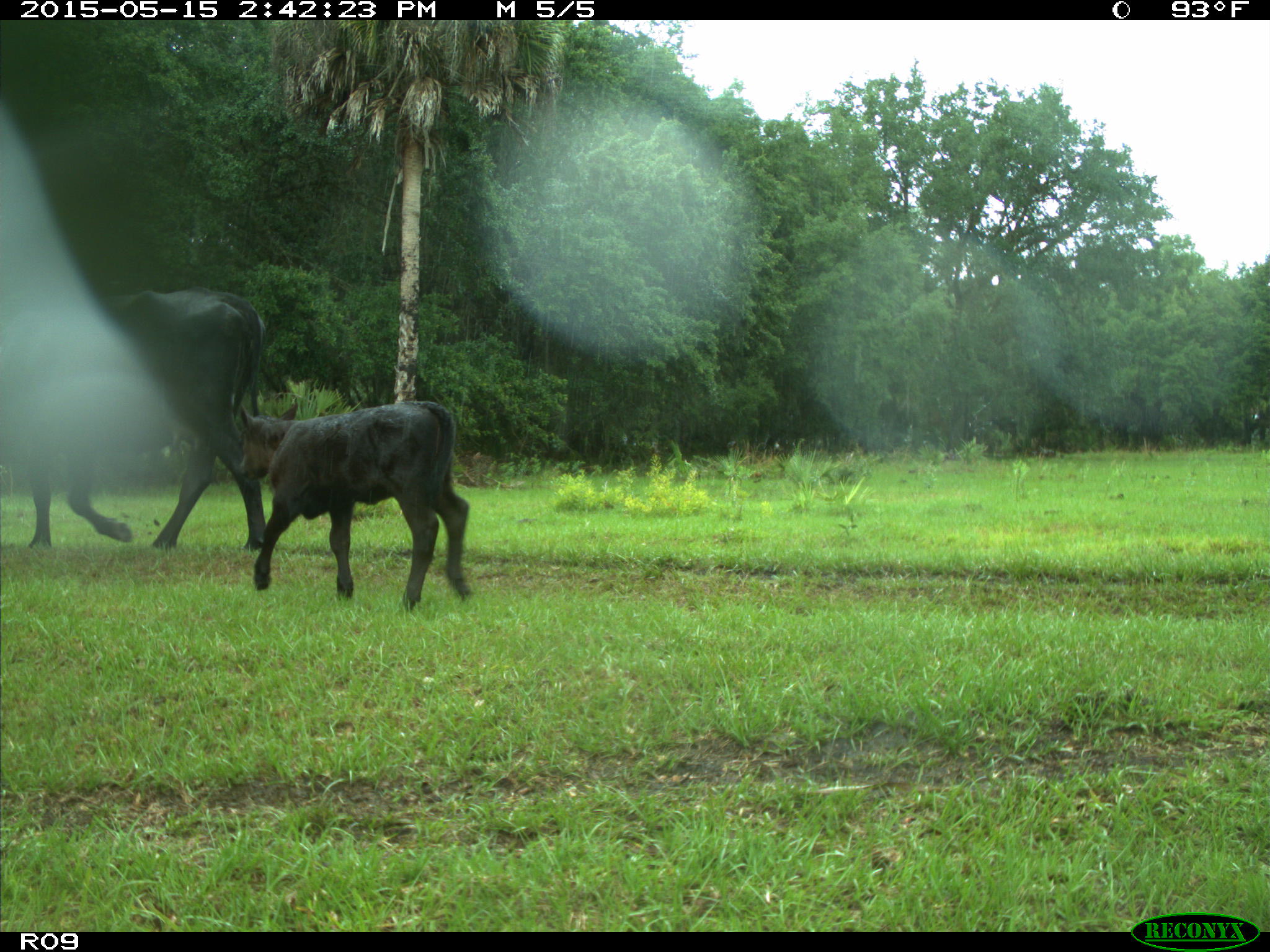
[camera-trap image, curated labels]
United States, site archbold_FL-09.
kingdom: Animalia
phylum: Chordata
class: Mammalia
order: Artiodactyla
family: Bovidae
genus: Bos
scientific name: Bos taurus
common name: domestic cow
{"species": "Bos taurus (domestic cow)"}